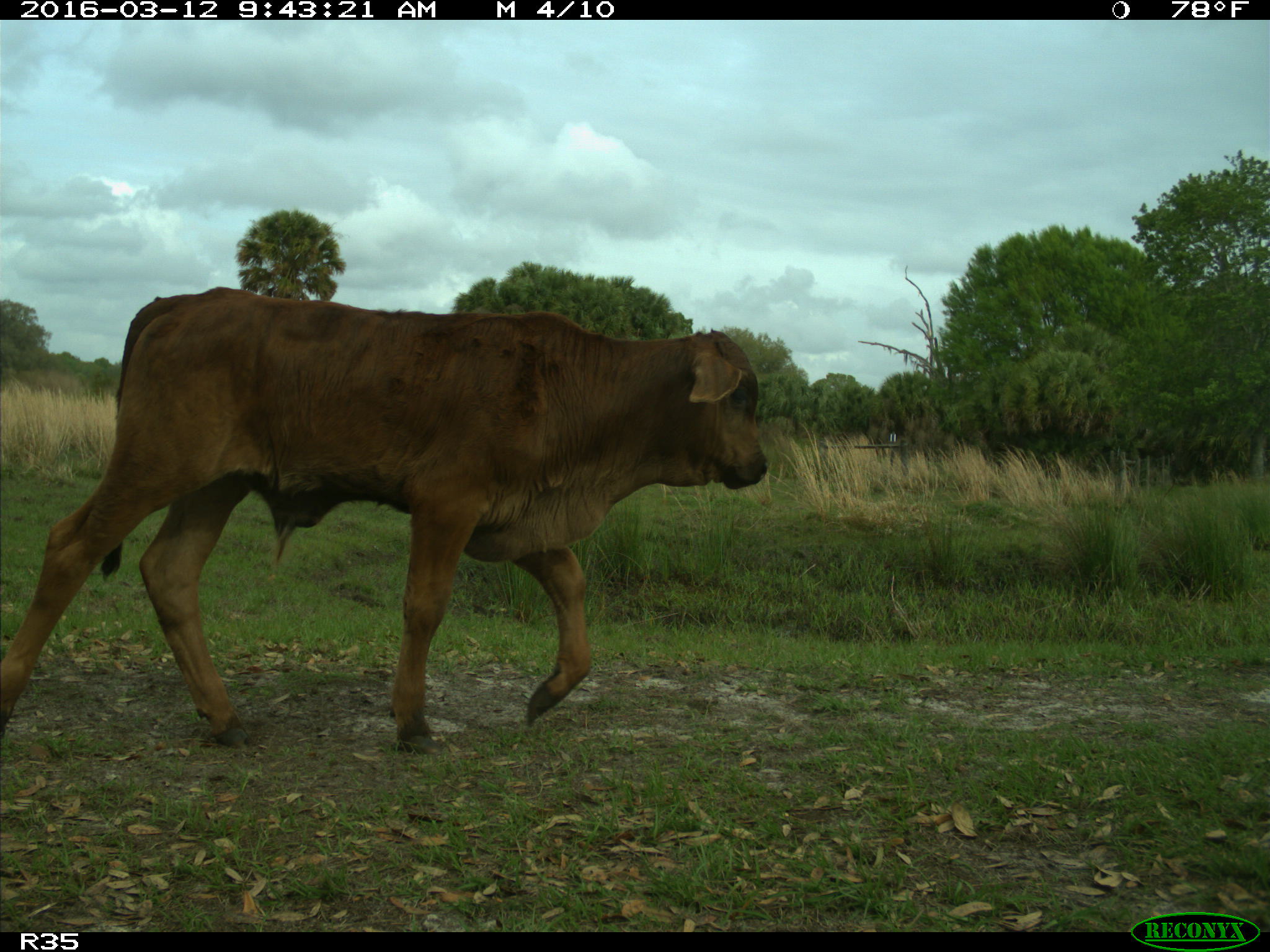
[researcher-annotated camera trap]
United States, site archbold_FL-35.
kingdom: Animalia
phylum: Chordata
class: Mammalia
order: Artiodactyla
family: Bovidae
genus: Bos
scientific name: Bos taurus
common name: domestic cow